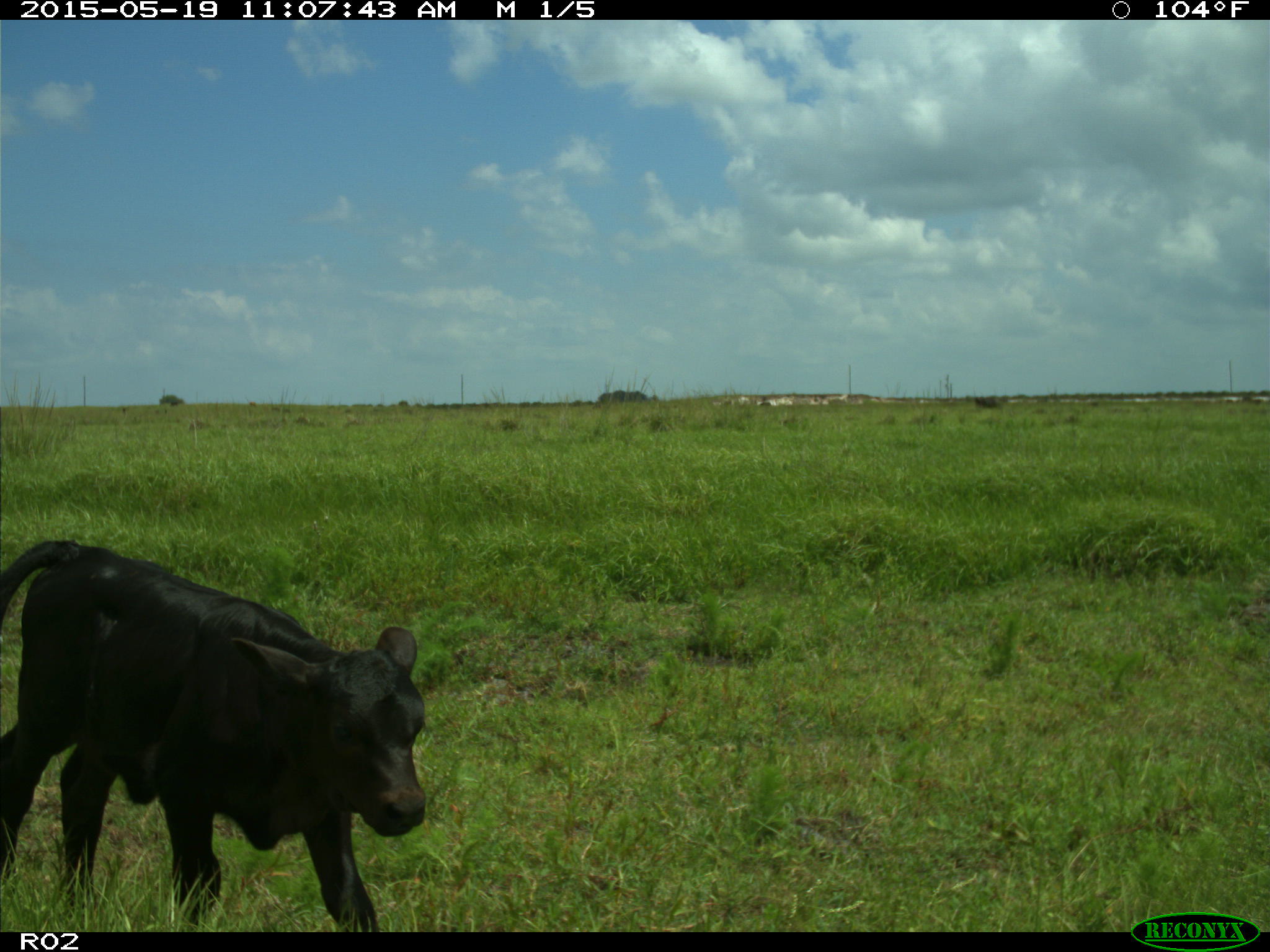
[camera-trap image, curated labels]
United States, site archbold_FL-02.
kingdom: Animalia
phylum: Chordata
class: Mammalia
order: Artiodactyla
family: Bovidae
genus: Bos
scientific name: Bos taurus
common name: domestic cow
Bos taurus (domestic cow).